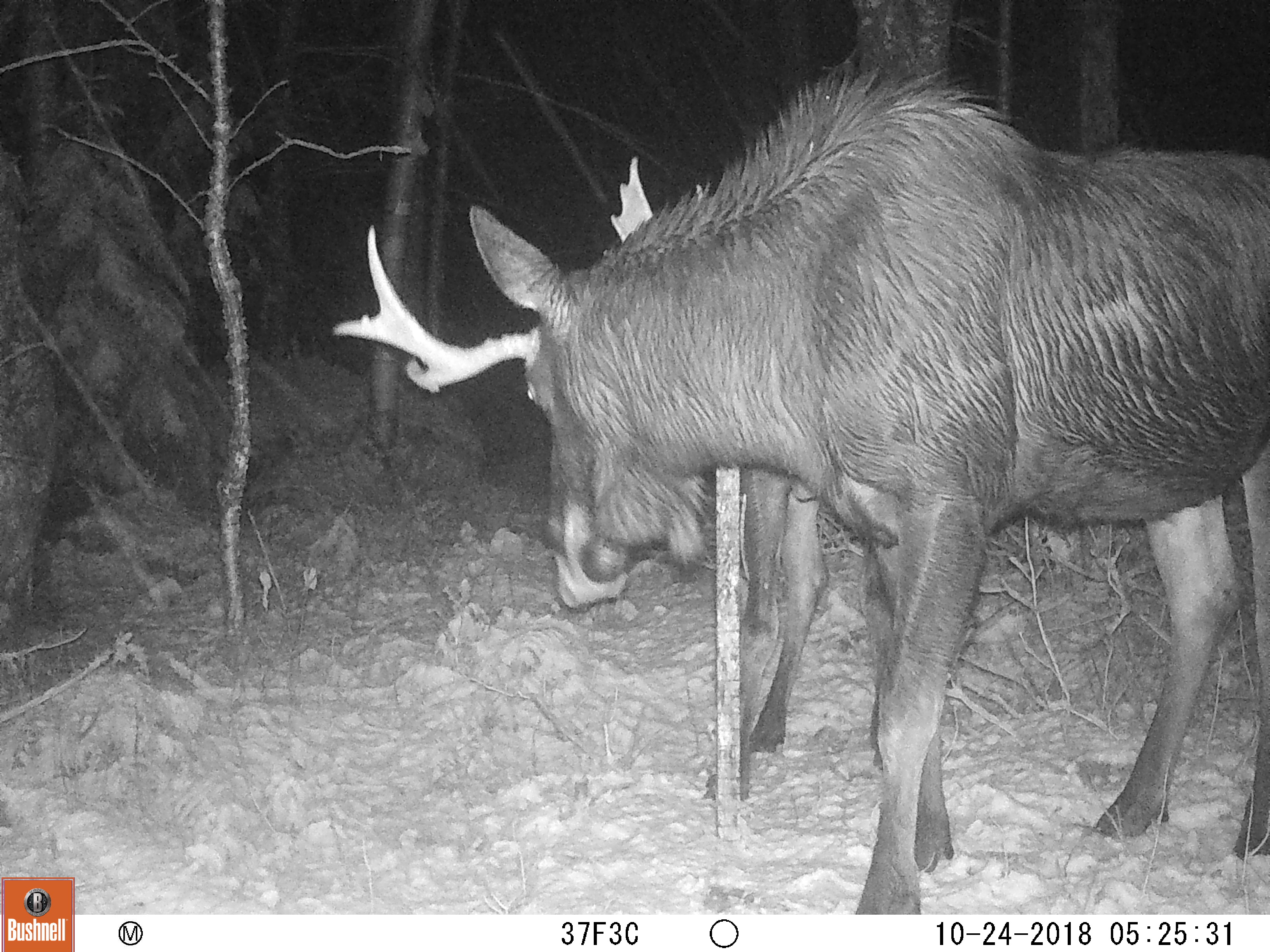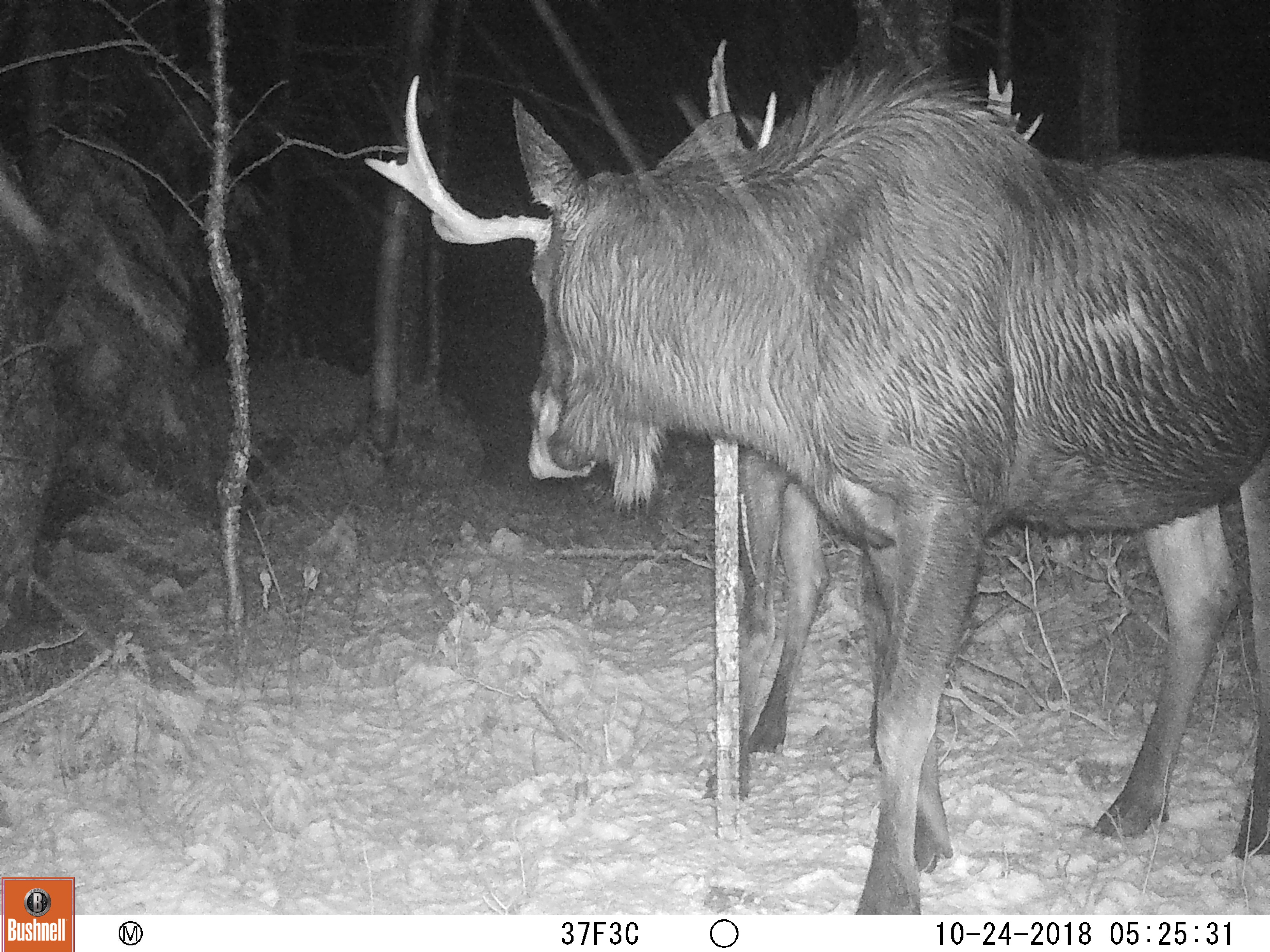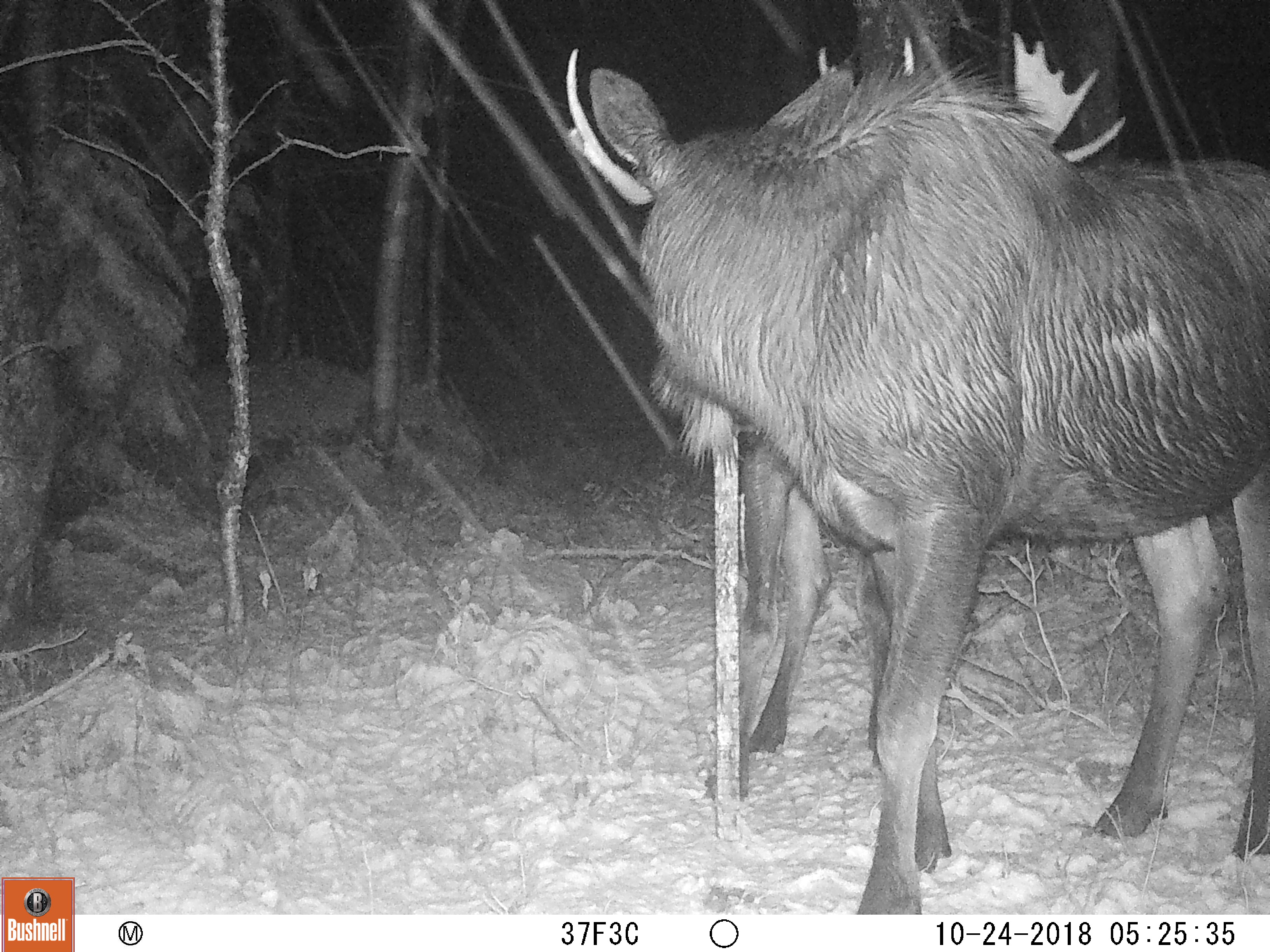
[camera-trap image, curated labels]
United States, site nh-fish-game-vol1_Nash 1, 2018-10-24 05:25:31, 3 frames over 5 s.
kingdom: Animalia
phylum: Chordata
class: Mammalia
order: Artiodactyla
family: Cervidae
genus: Alces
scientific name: Alces alces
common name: moose